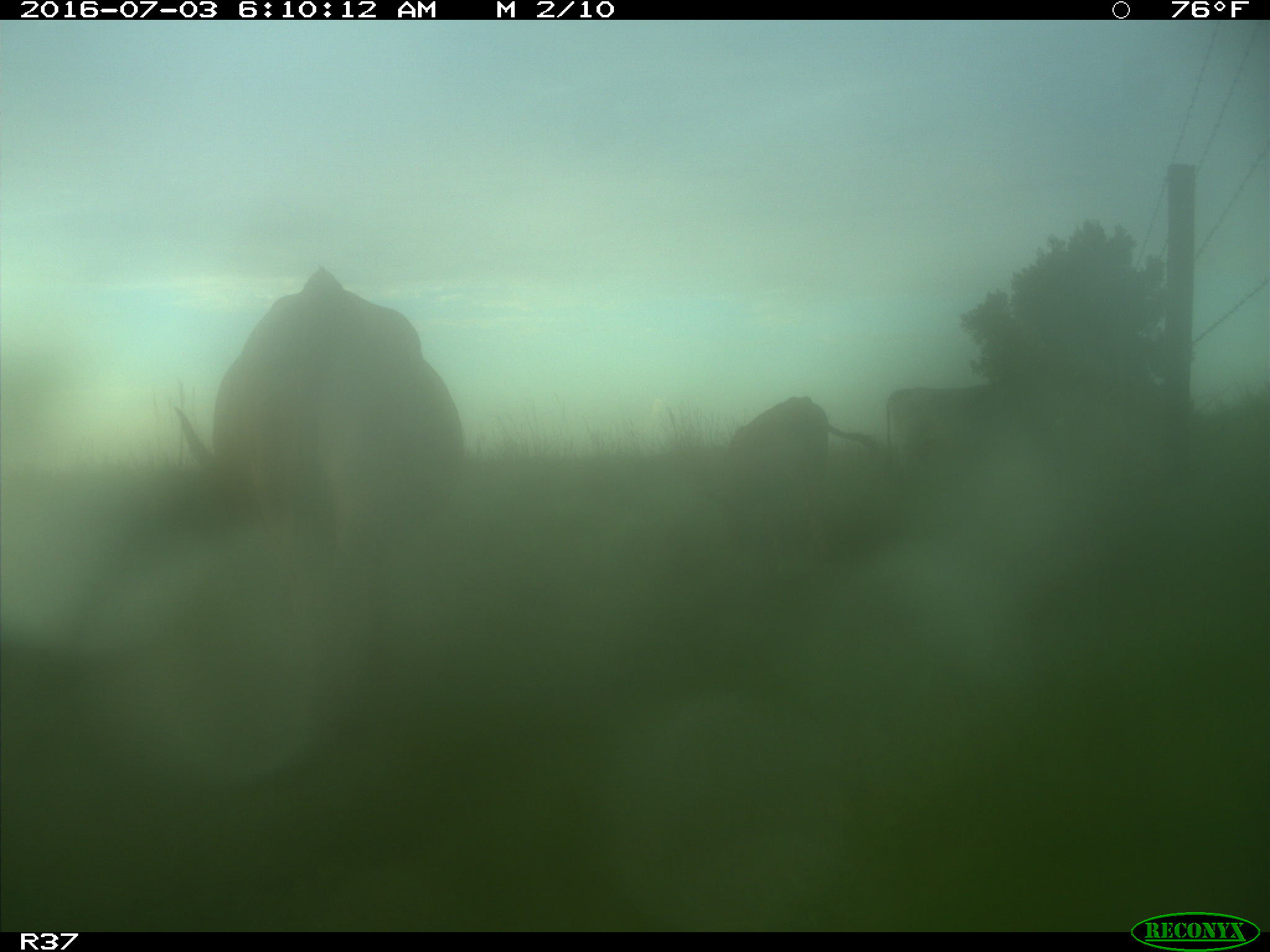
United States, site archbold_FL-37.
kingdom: Animalia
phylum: Chordata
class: Mammalia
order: Artiodactyla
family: Bovidae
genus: Bos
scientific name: Bos taurus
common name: domestic cow